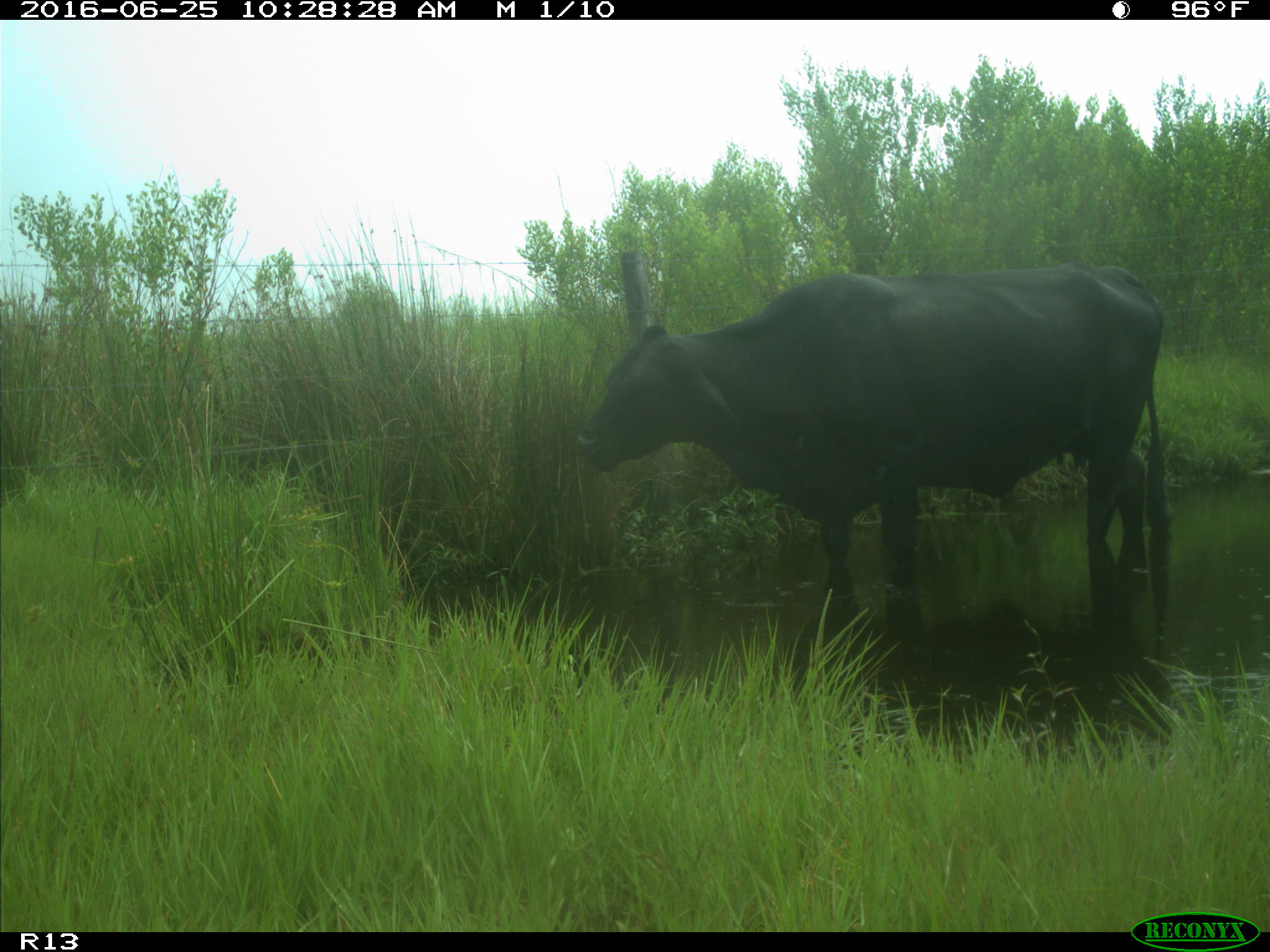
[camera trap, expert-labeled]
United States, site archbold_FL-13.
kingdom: Animalia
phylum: Chordata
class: Mammalia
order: Artiodactyla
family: Bovidae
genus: Bos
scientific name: Bos taurus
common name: domestic cow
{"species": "Bos taurus (domestic cow)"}